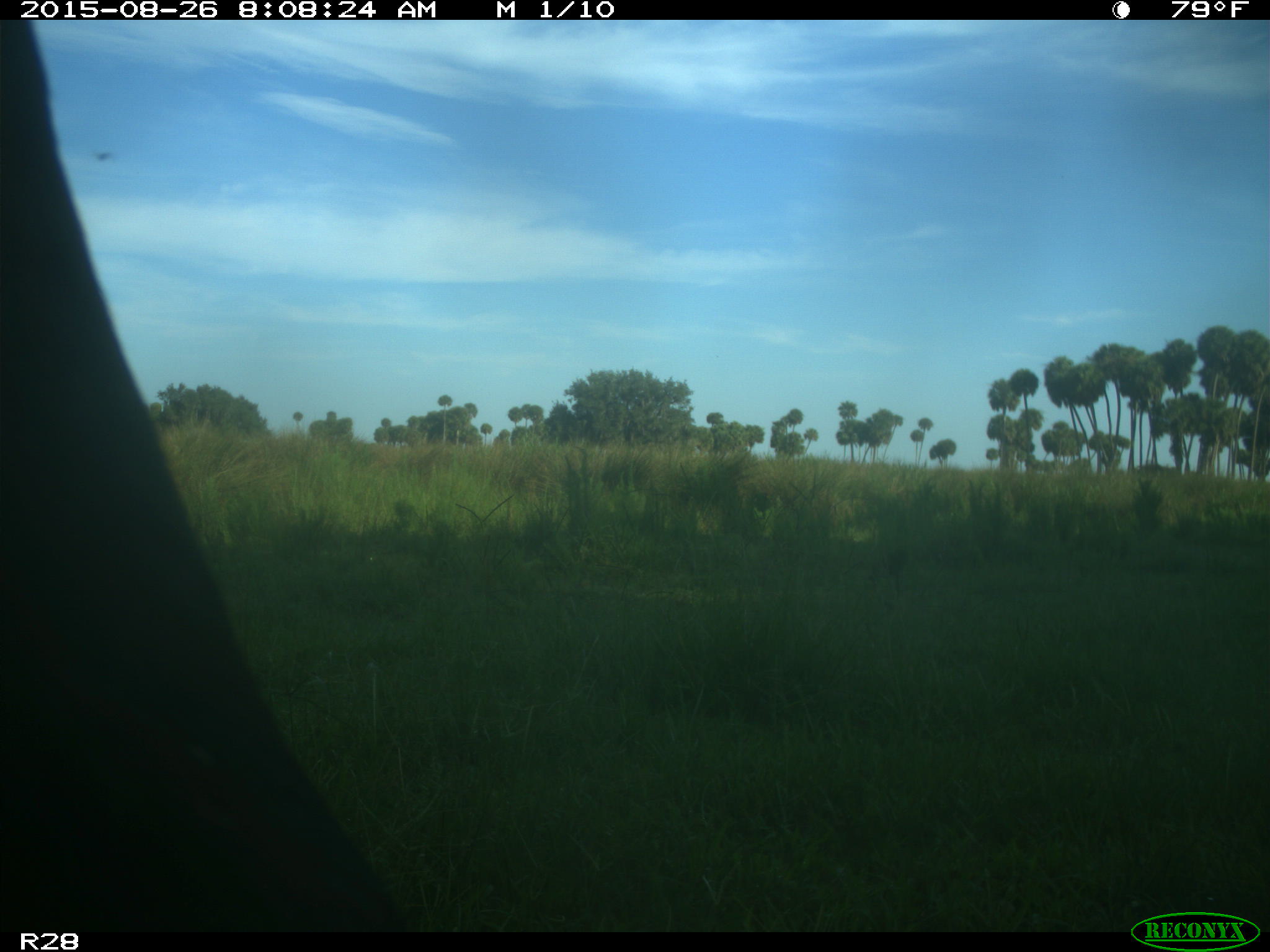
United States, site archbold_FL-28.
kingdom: Animalia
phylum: Chordata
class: Mammalia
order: Artiodactyla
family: Bovidae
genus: Bos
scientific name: Bos taurus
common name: domestic cow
Bos taurus (domestic cow).